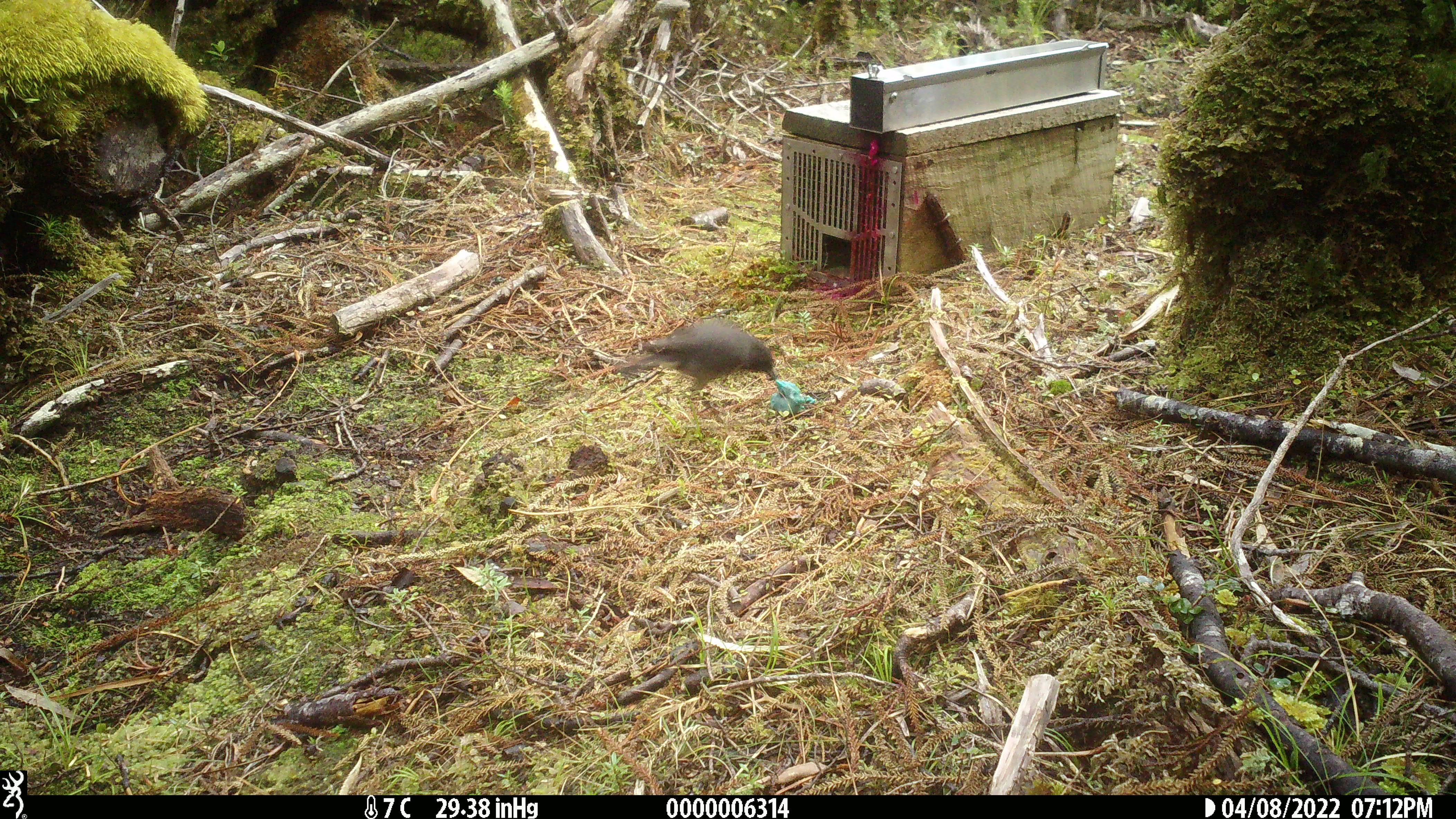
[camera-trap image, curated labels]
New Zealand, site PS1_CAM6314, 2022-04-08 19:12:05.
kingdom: Animalia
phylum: Chordata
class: Aves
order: Passeriformes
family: Petroicidae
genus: Petroica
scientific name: Petroica australis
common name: new zealand robin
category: robin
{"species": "robin (new zealand robin) (Petroica australis)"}